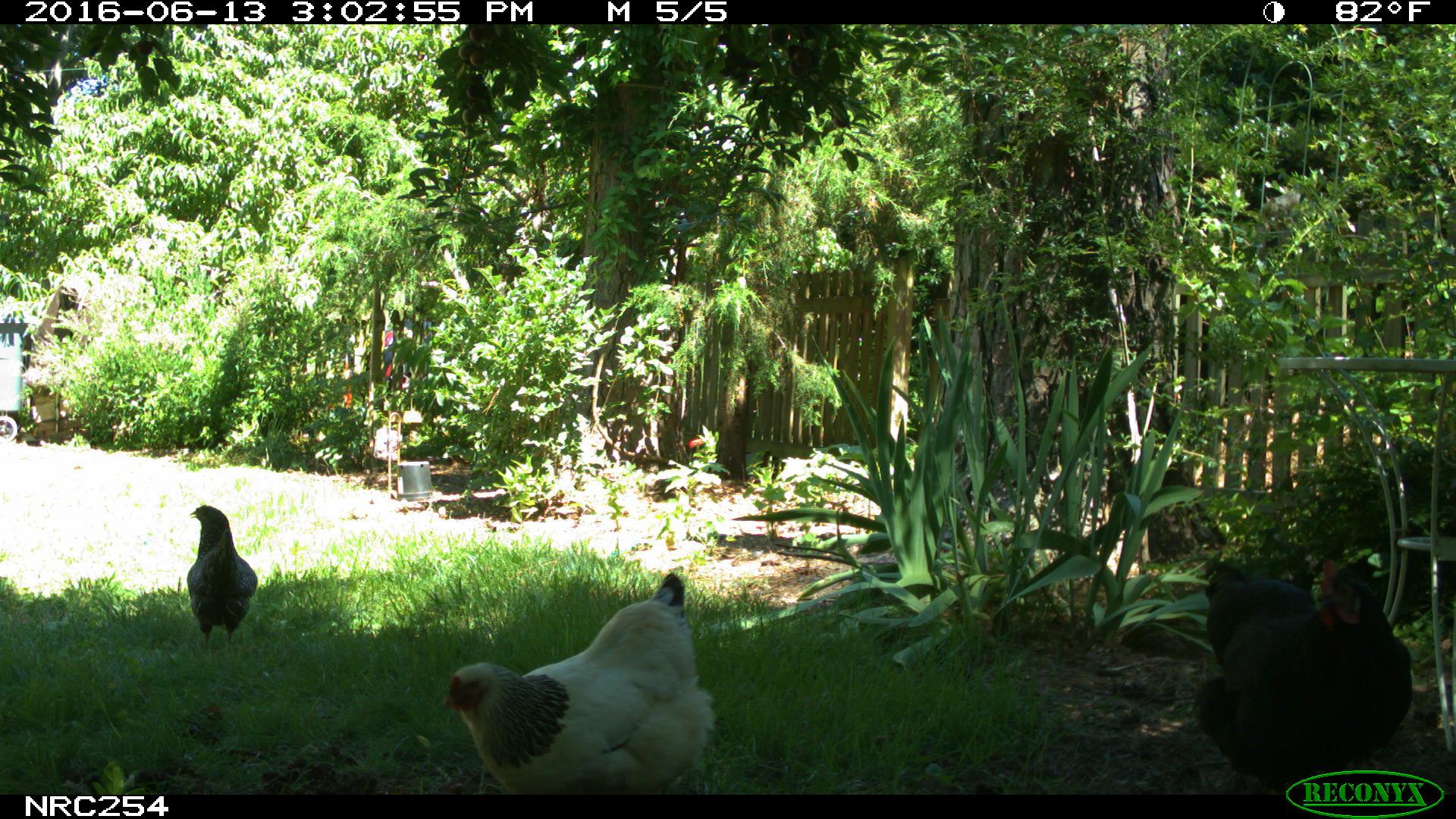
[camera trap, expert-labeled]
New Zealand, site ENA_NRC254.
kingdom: Animalia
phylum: Chordata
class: Aves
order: Galliformes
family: Phasianidae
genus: Gallus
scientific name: Gallus gallus domesticus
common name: chicken